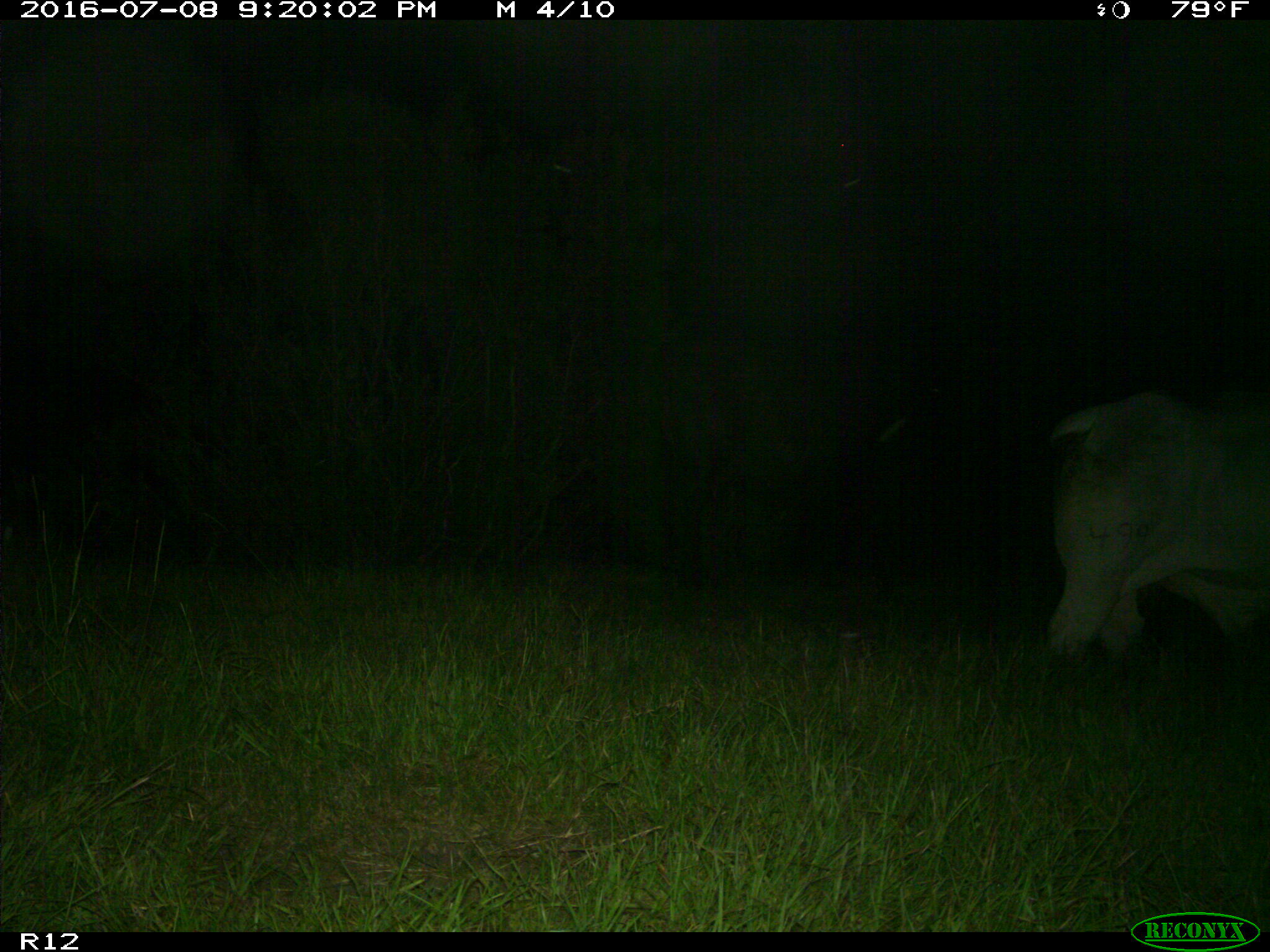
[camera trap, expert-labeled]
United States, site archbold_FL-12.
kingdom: Animalia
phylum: Chordata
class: Mammalia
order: Artiodactyla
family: Bovidae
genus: Bos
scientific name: Bos taurus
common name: domestic cow